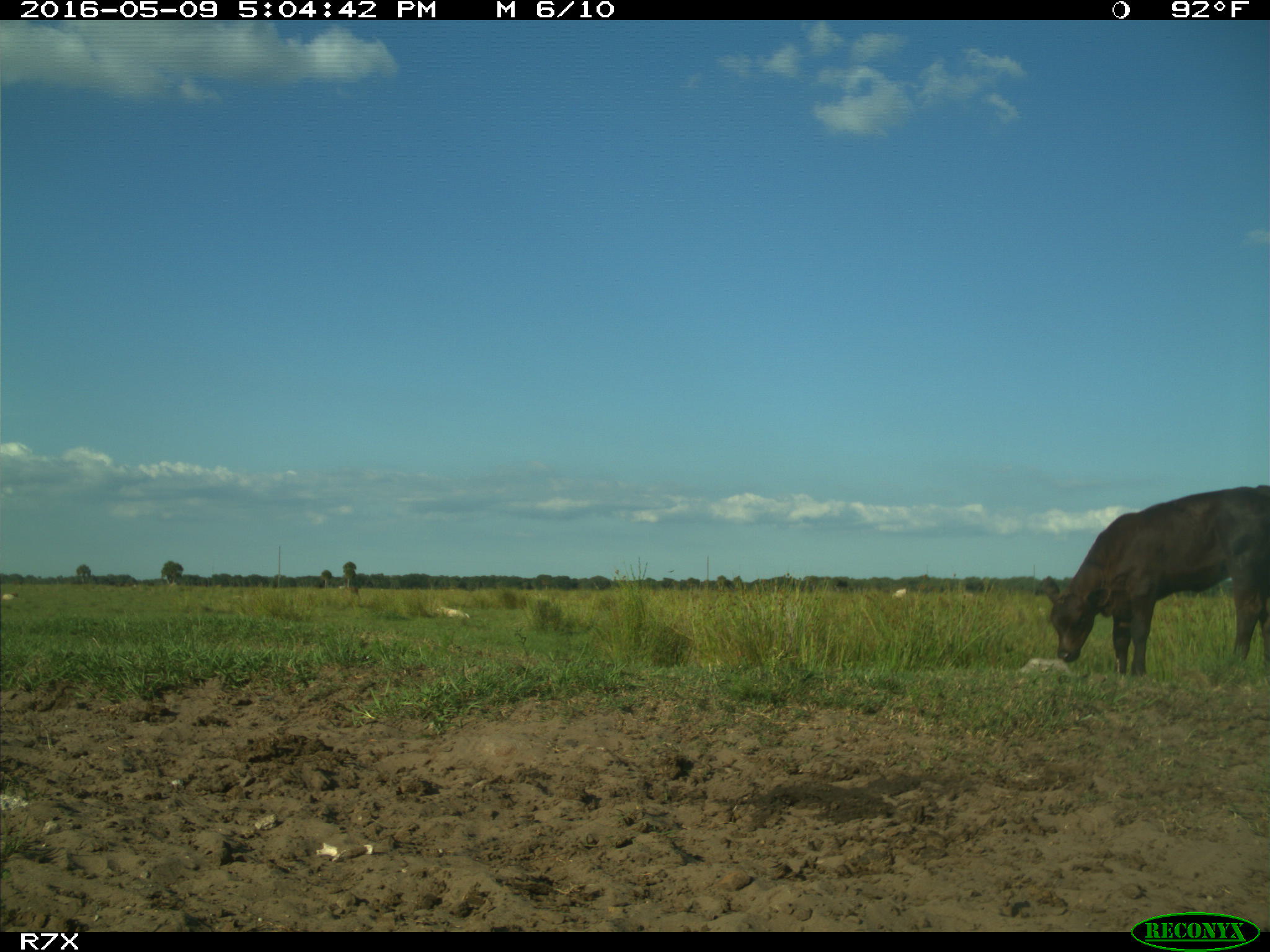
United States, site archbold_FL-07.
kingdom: Animalia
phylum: Chordata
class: Mammalia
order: Artiodactyla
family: Bovidae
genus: Bos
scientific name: Bos taurus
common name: domestic cow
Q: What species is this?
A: Bos taurus (domestic cow).